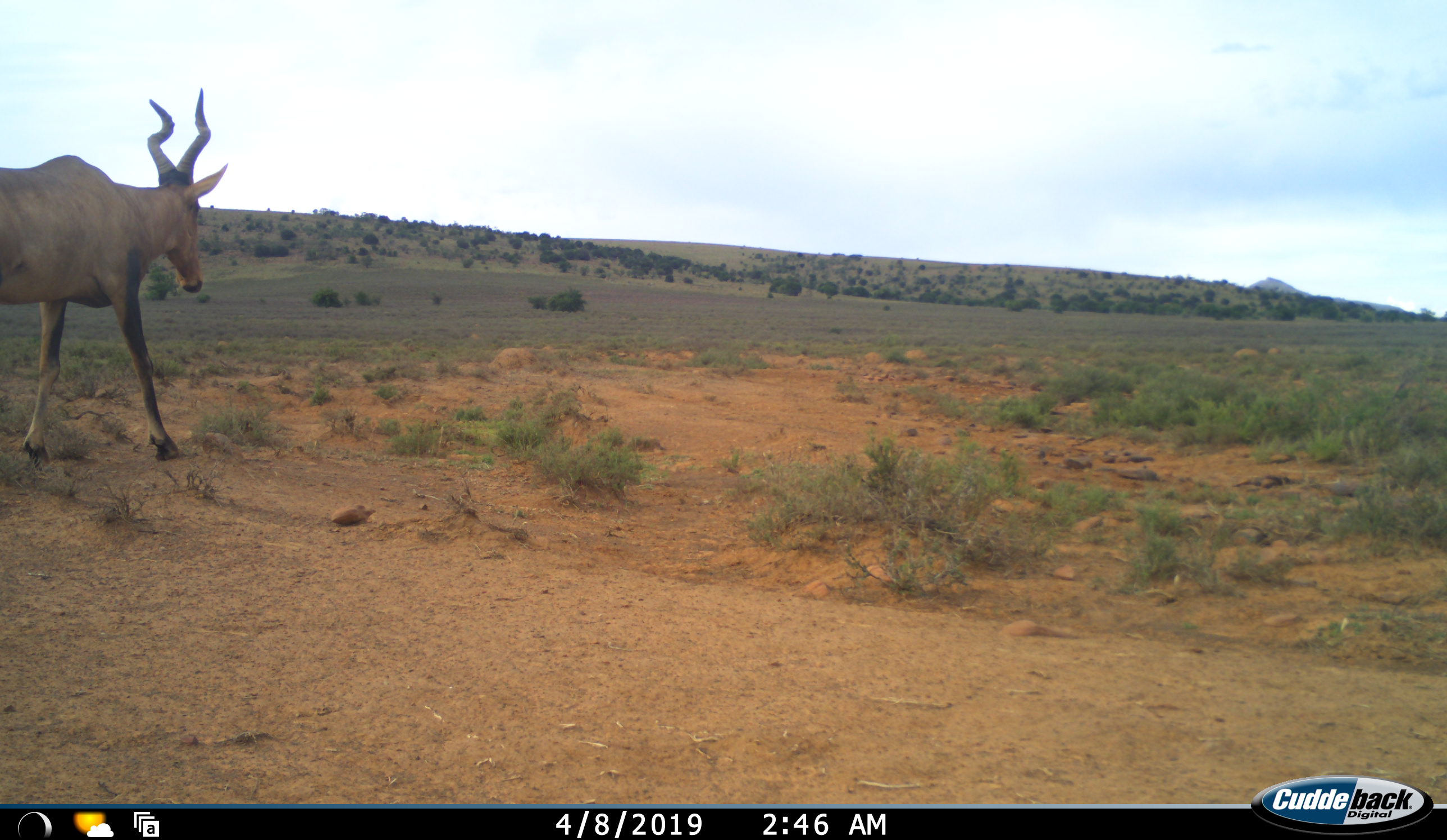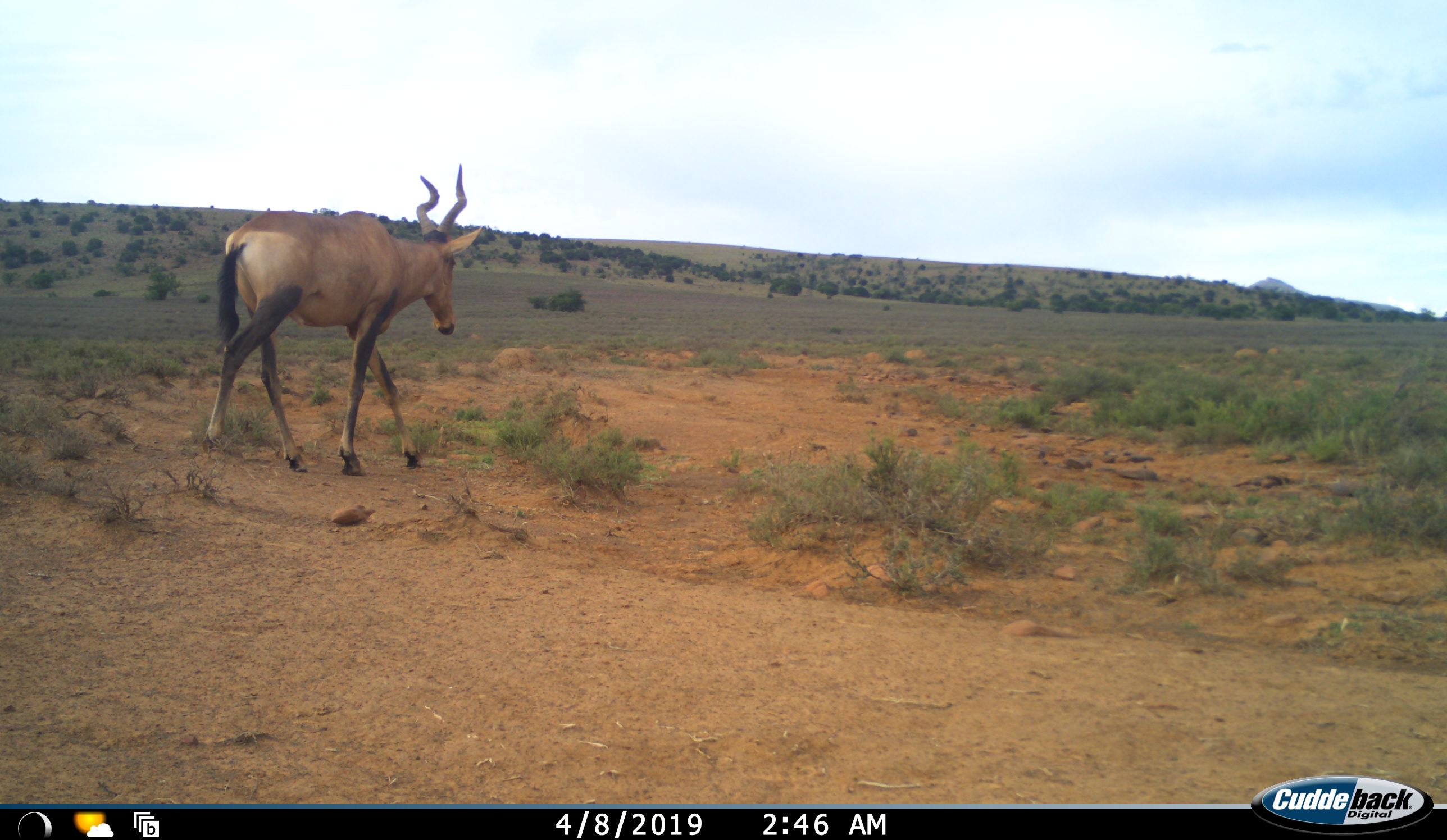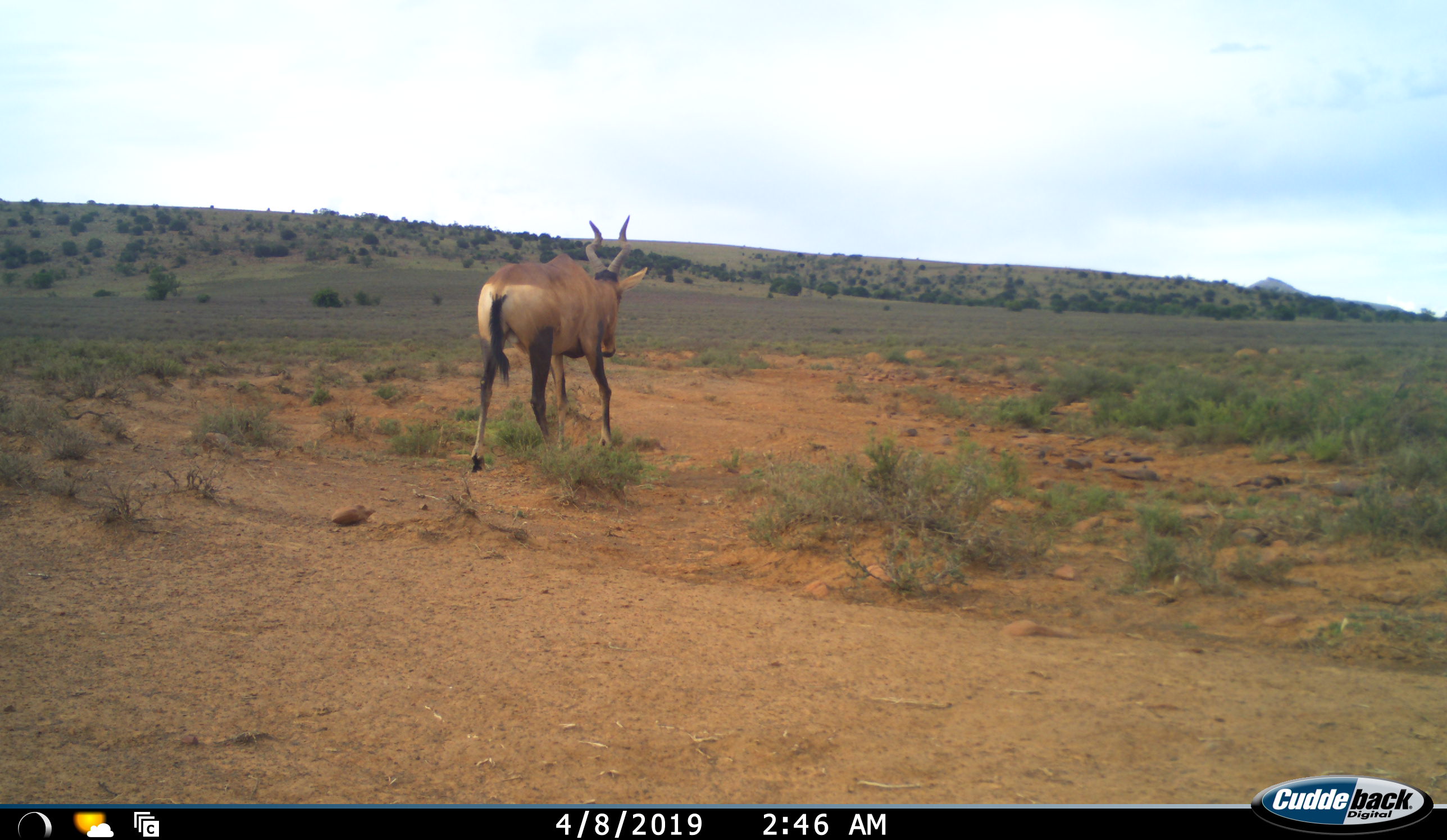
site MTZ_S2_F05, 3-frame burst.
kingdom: Animalia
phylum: Chordata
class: Mammalia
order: Artiodactyla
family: Bovidae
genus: Alcelaphus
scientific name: Alcelaphus buselaphus caama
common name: red hartebeest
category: hartebeestred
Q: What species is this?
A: Hartebeestred (red hartebeest) (Alcelaphus buselaphus caama).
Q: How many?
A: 1.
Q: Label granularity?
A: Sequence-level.